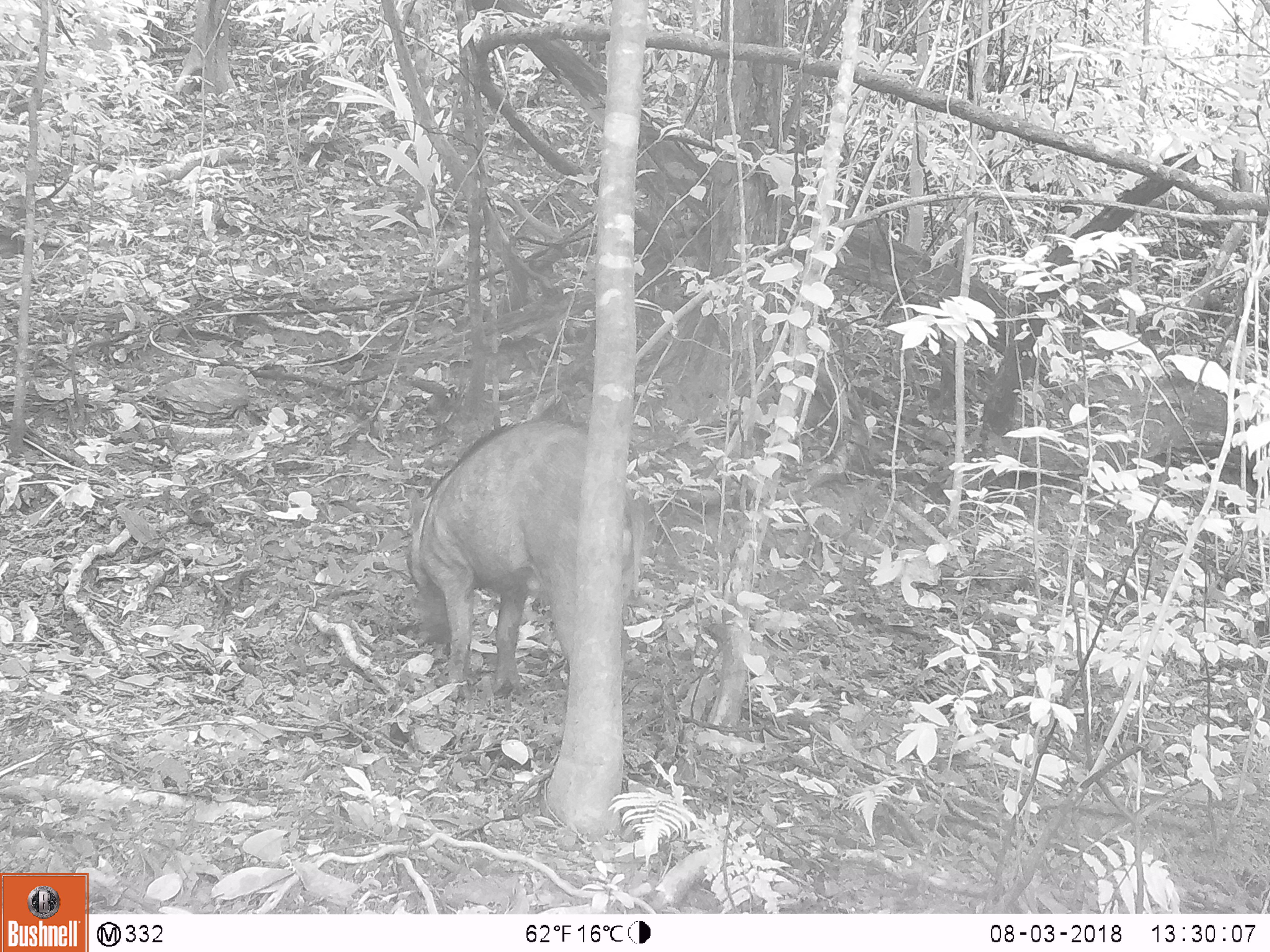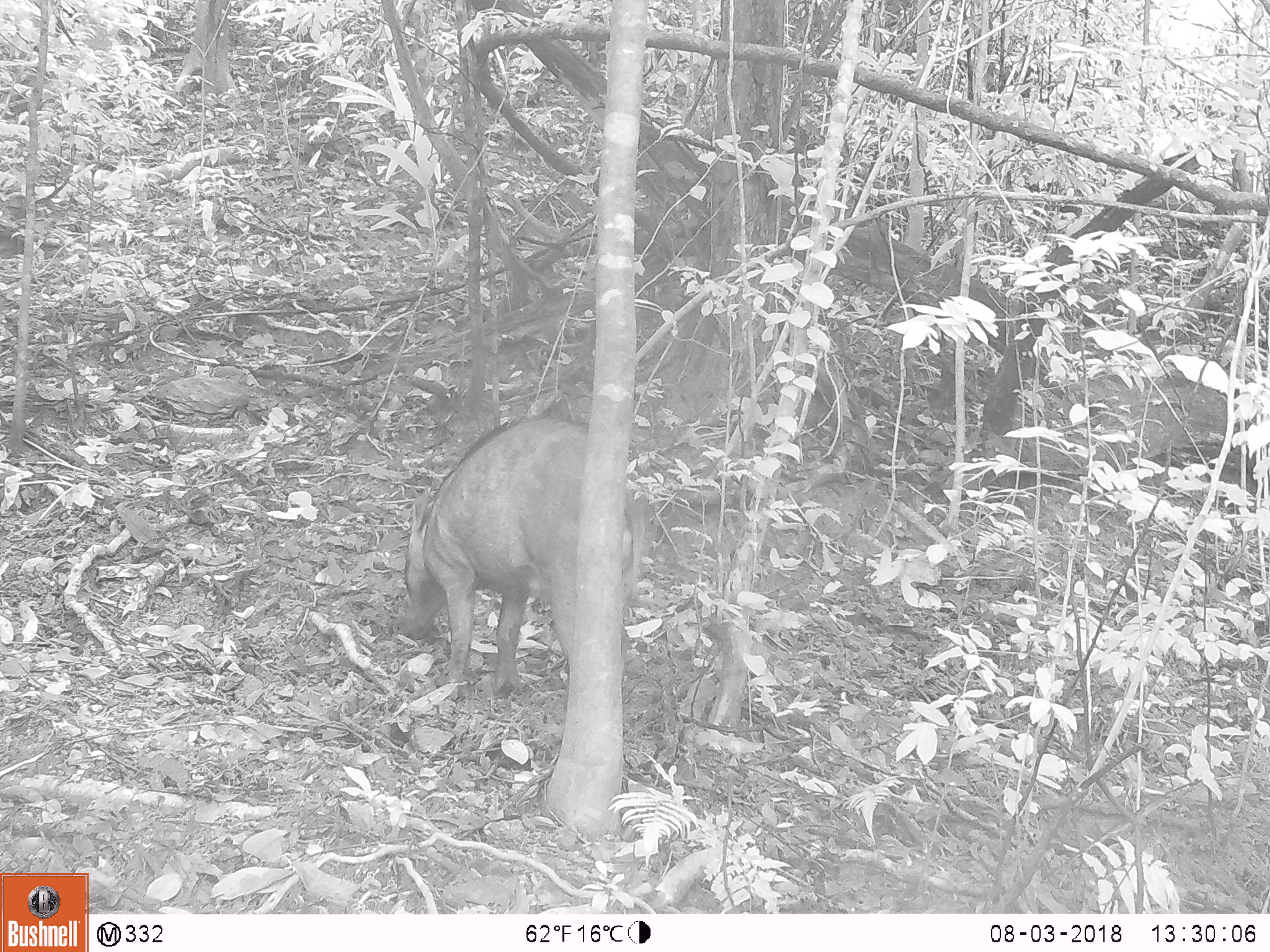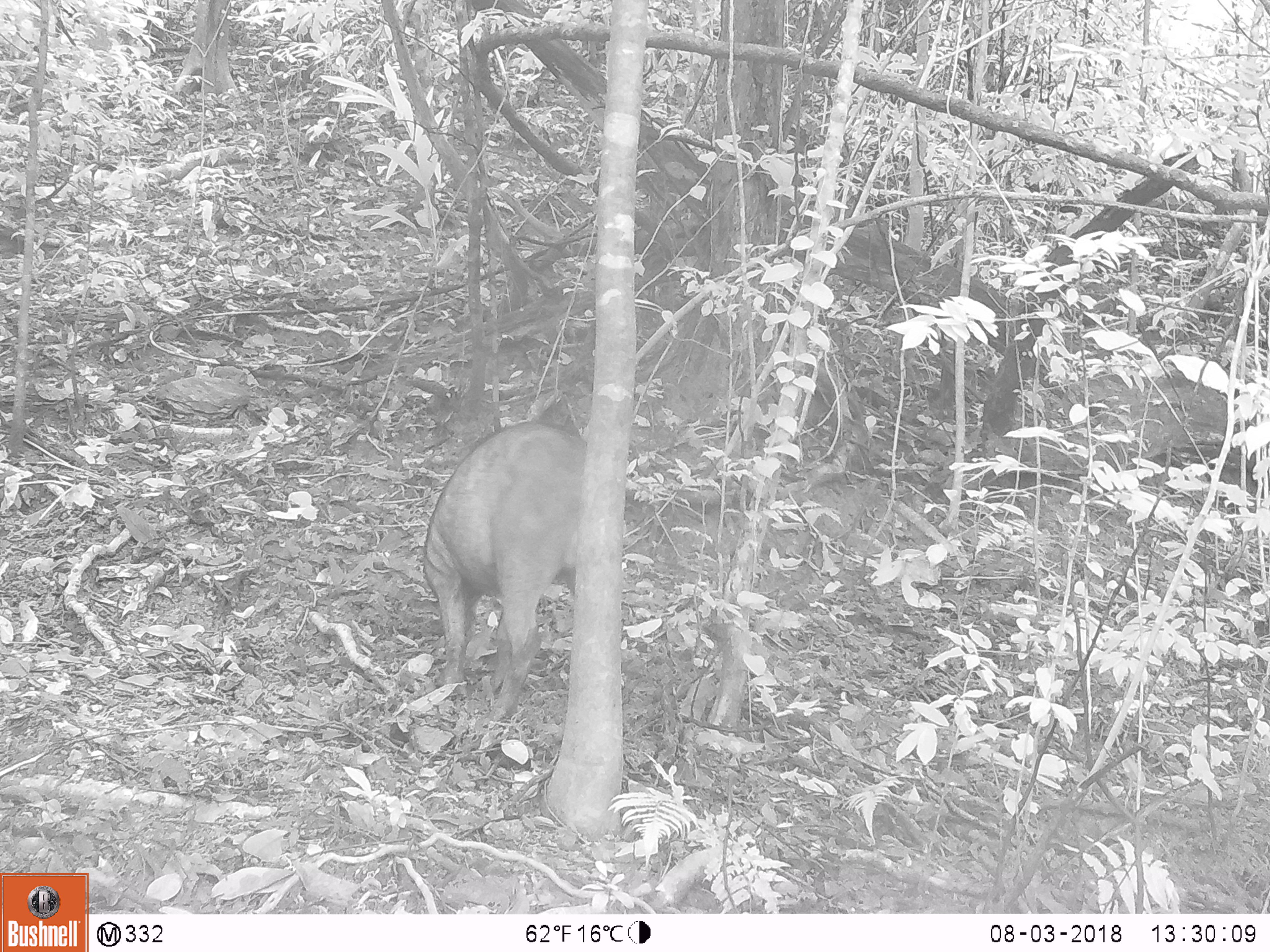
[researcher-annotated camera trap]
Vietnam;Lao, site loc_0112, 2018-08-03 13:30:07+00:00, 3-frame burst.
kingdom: Animalia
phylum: Chordata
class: Mammalia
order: Artiodactyla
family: Suidae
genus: Sus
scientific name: Sus scrofa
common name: eurasian wild pig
Eurasian wild pig (Sus scrofa). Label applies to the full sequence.